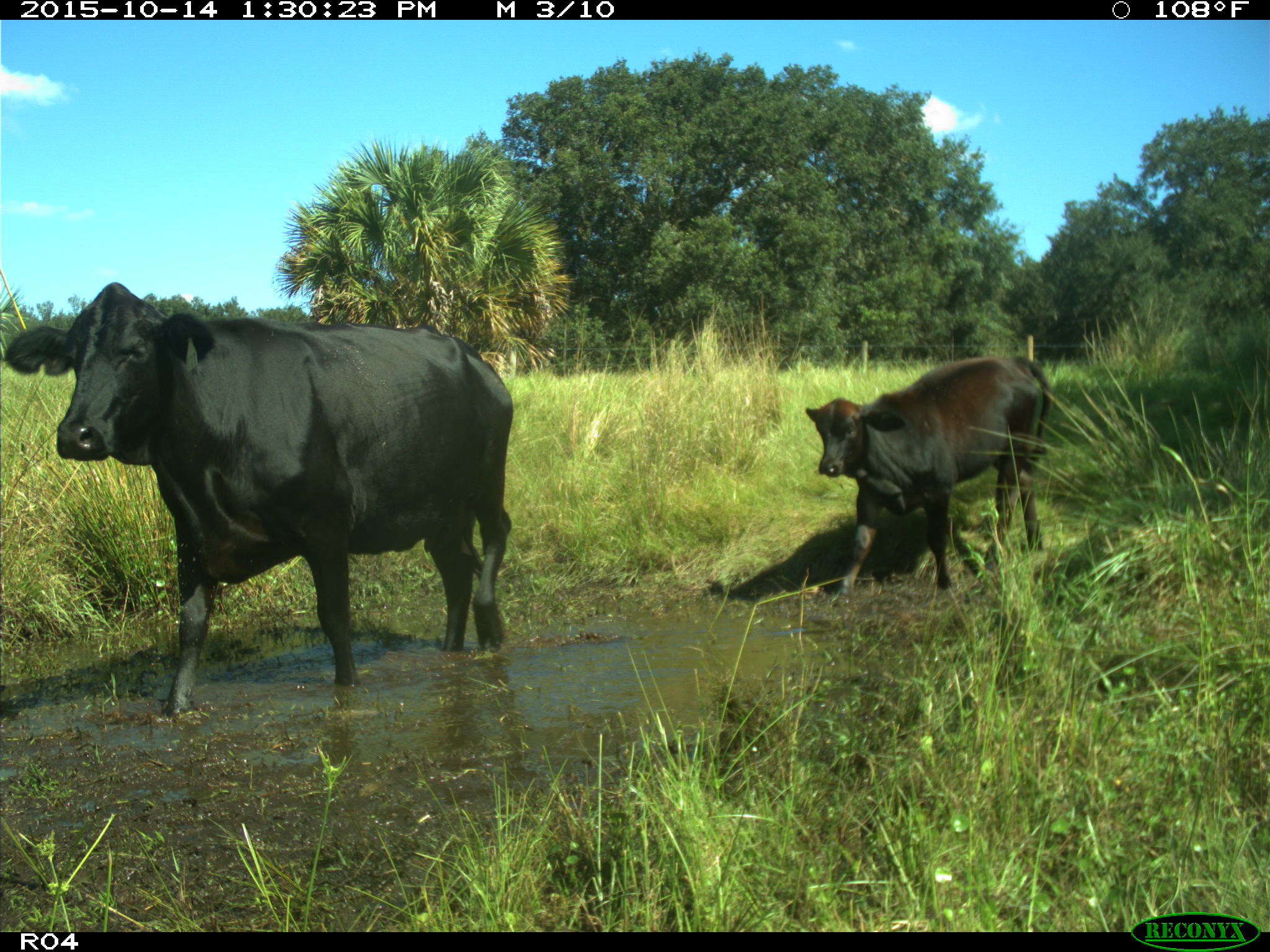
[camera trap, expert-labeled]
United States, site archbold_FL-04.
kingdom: Animalia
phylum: Chordata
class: Mammalia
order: Artiodactyla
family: Bovidae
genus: Bos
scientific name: Bos taurus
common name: domestic cow